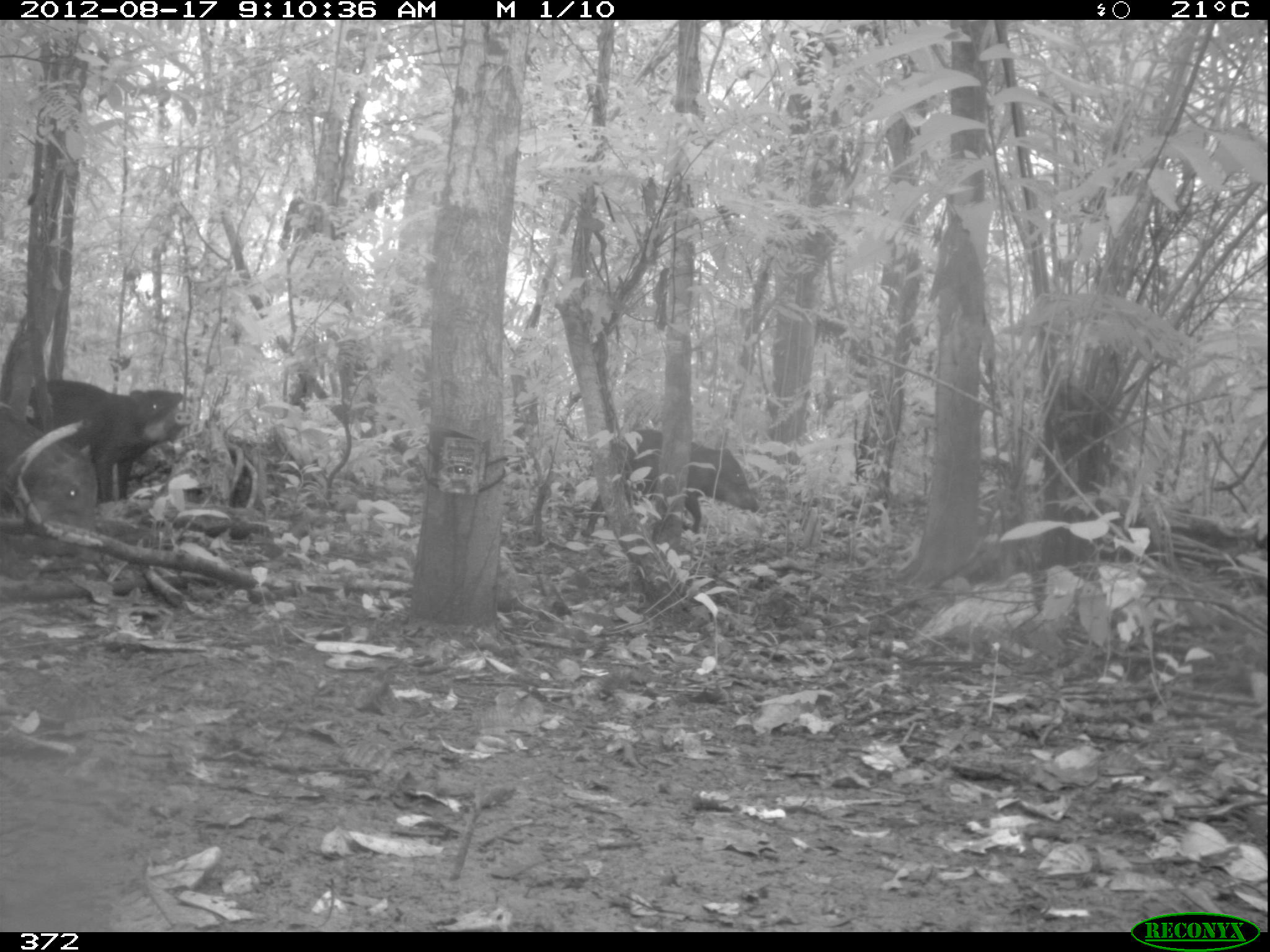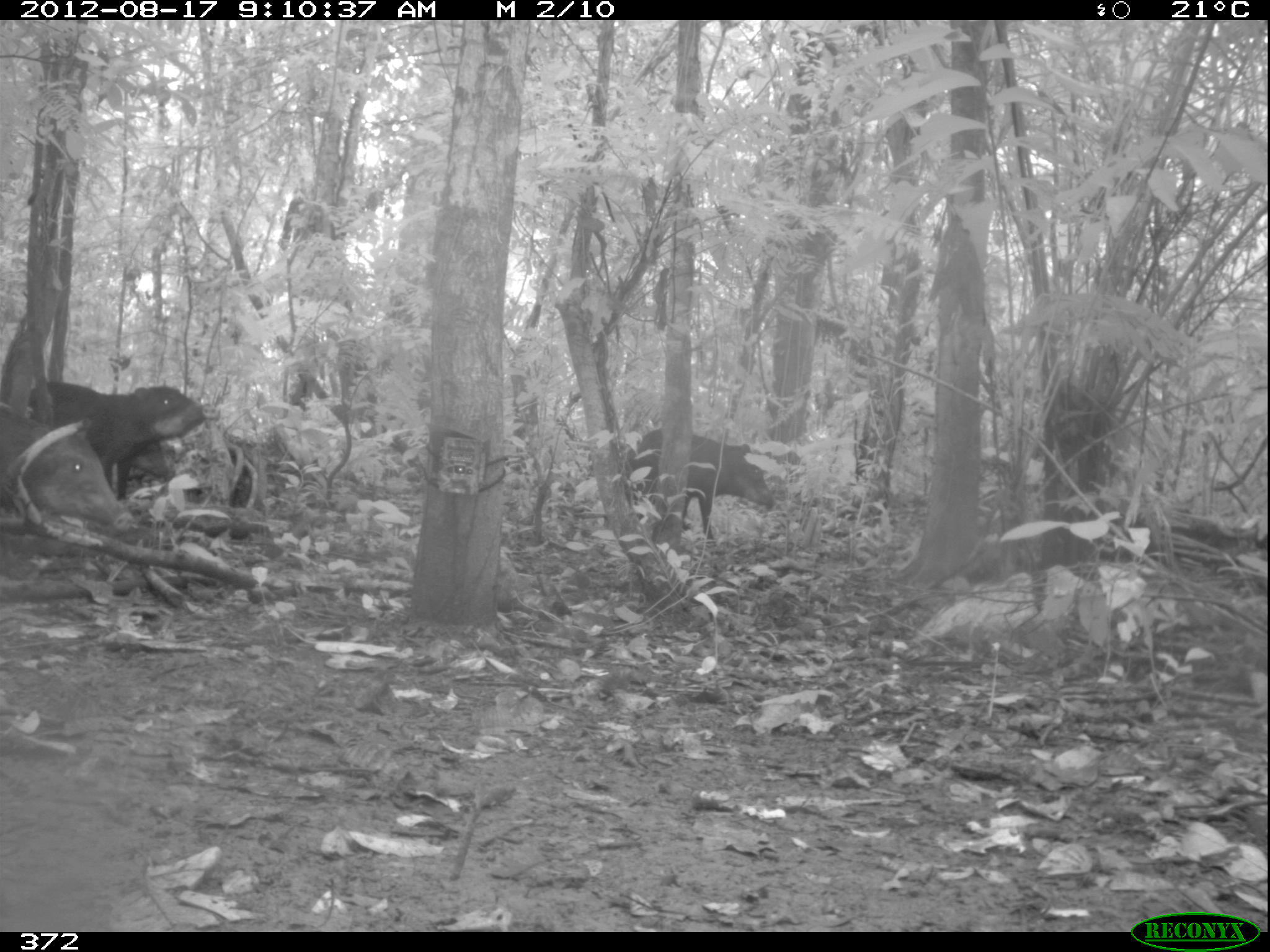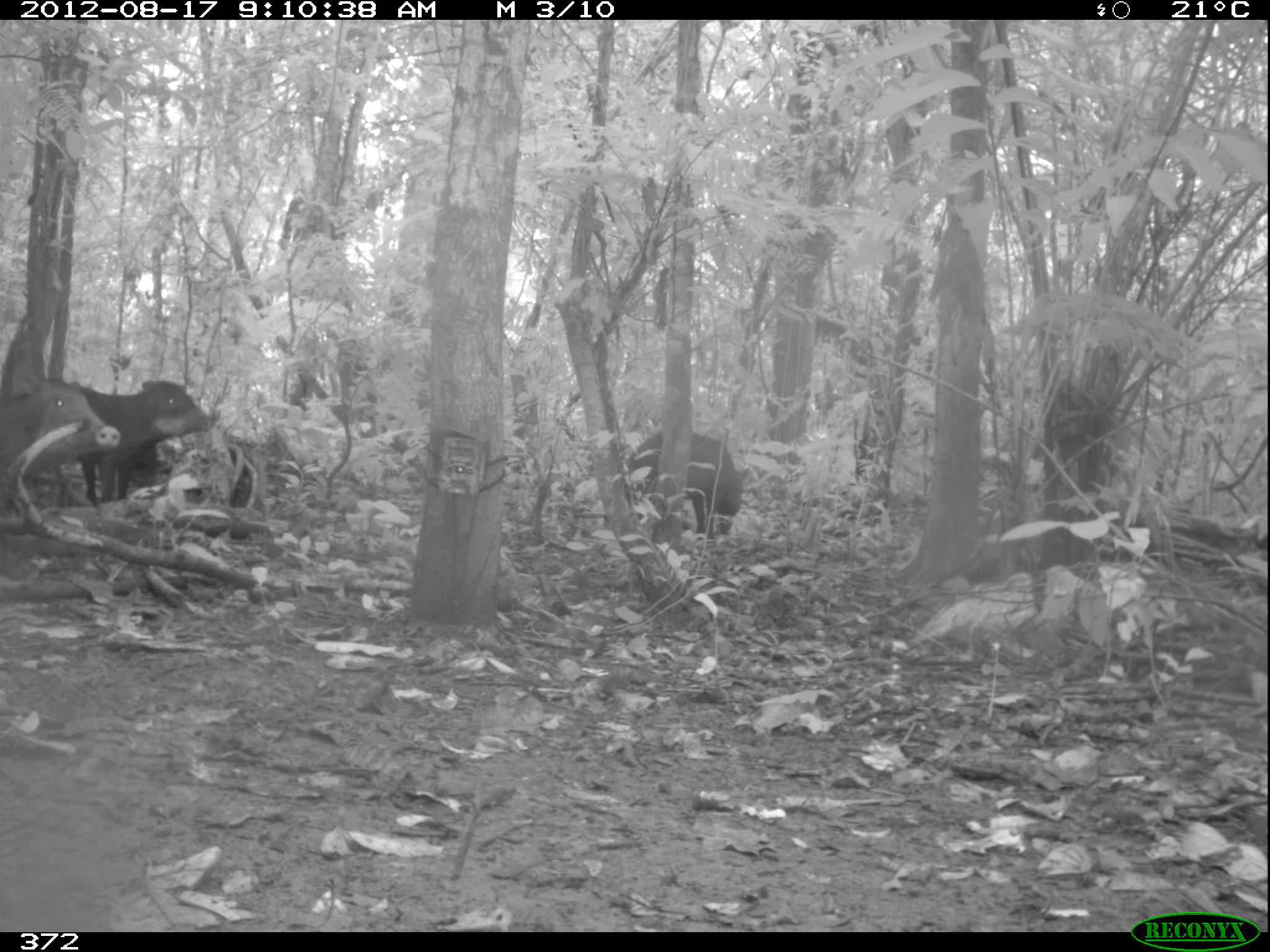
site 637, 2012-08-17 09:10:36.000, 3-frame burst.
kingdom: Animalia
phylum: Chordata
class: Mammalia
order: Artiodactyla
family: Tayassuidae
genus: Tayassu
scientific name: Tayassu pecari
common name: white-lipped peccary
Tayassu pecari (white-lipped peccary).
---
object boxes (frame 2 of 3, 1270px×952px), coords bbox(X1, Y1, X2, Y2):
tayassu pecari: bbox(26, 376, 221, 505); bbox(622, 421, 774, 543); bbox(2, 402, 137, 536); bbox(132, 437, 167, 477)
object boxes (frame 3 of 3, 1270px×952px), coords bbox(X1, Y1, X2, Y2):
tayassu pecari: bbox(39, 376, 213, 510); bbox(1, 367, 123, 534); bbox(623, 425, 750, 529); bbox(127, 440, 161, 486)